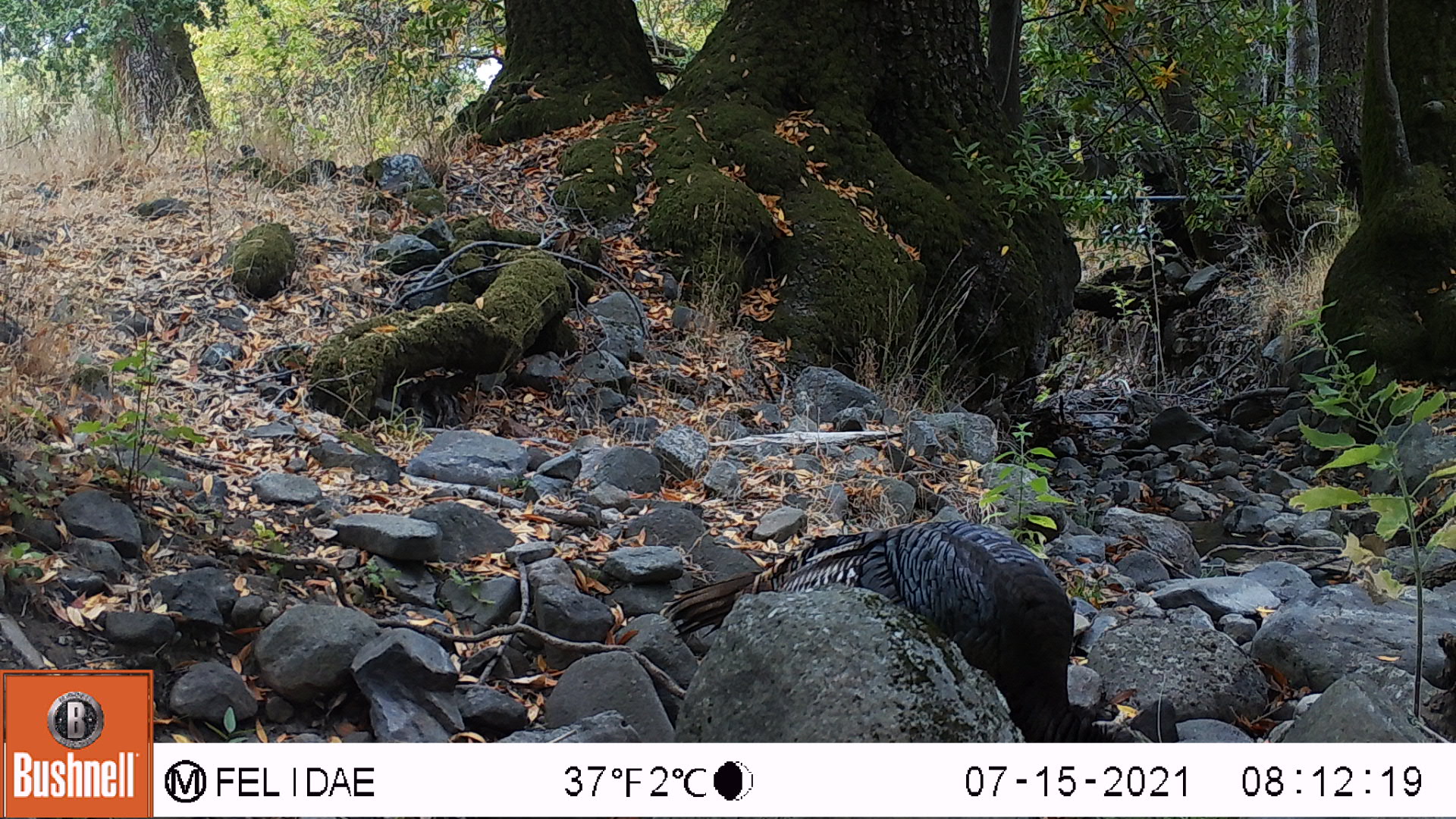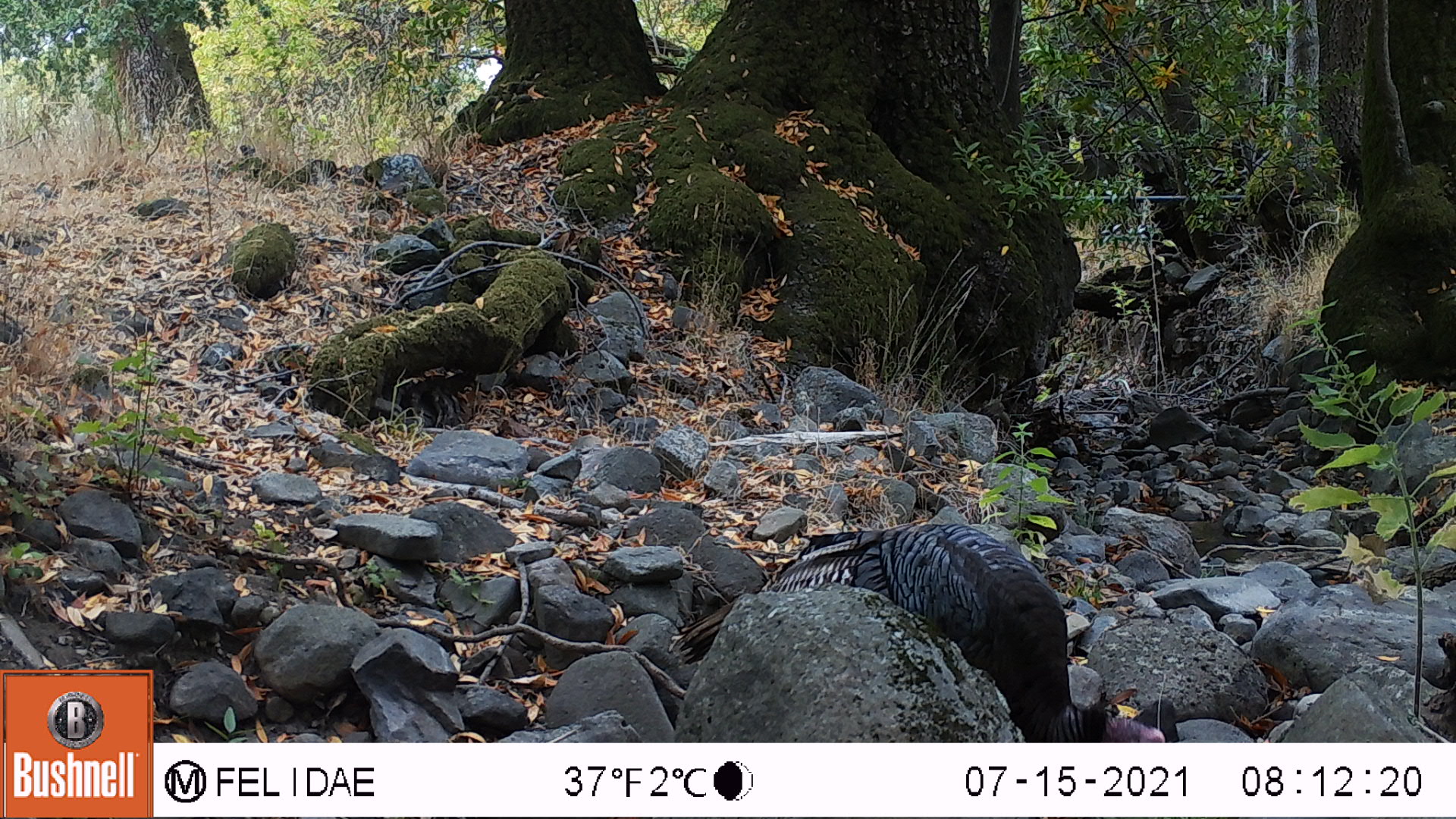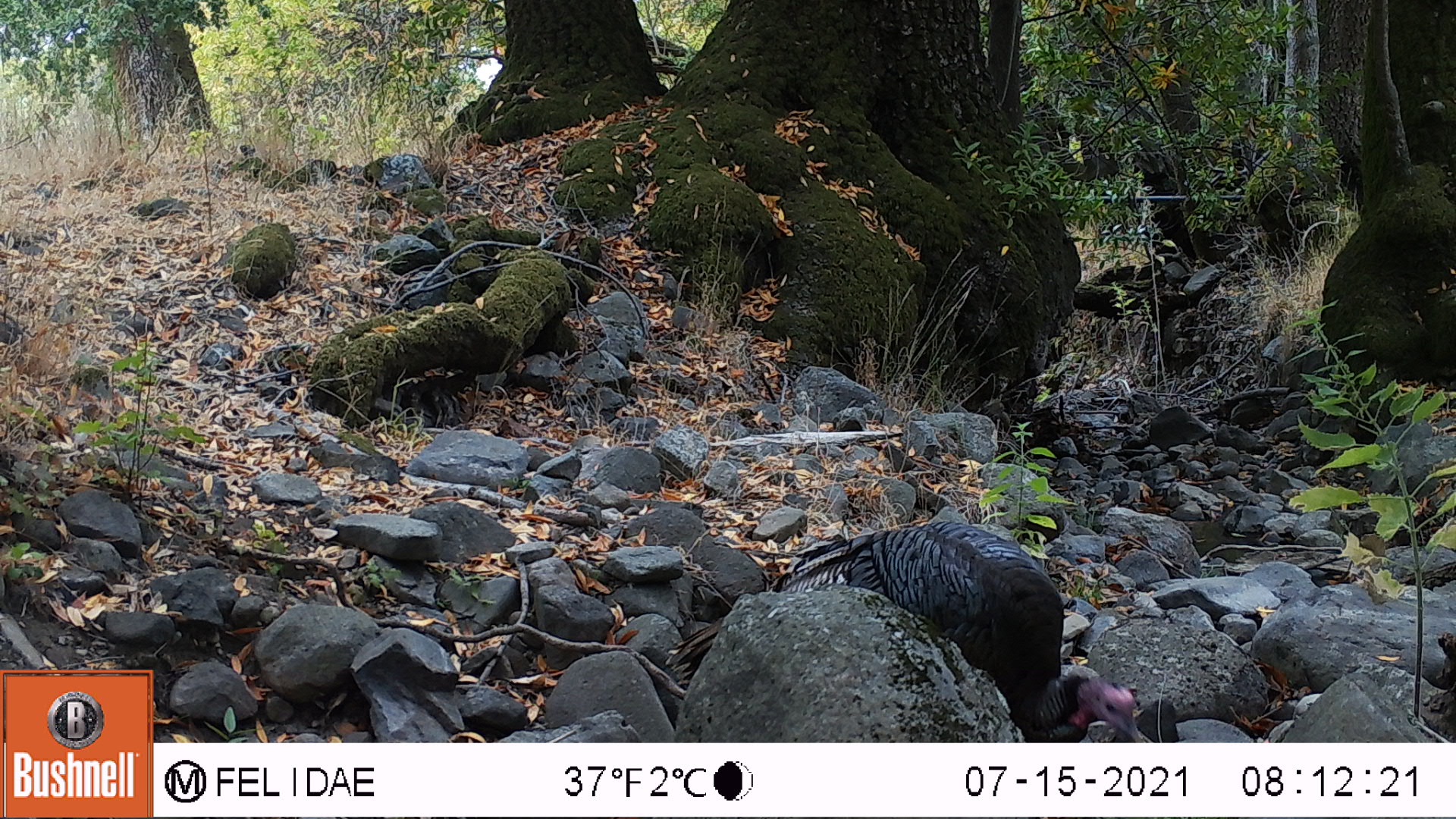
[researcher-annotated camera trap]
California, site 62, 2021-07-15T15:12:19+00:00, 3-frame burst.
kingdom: Animalia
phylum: Chordata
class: Aves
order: Galliformes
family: Phasianidae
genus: Meleagris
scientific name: Meleagris gallopavo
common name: turkey